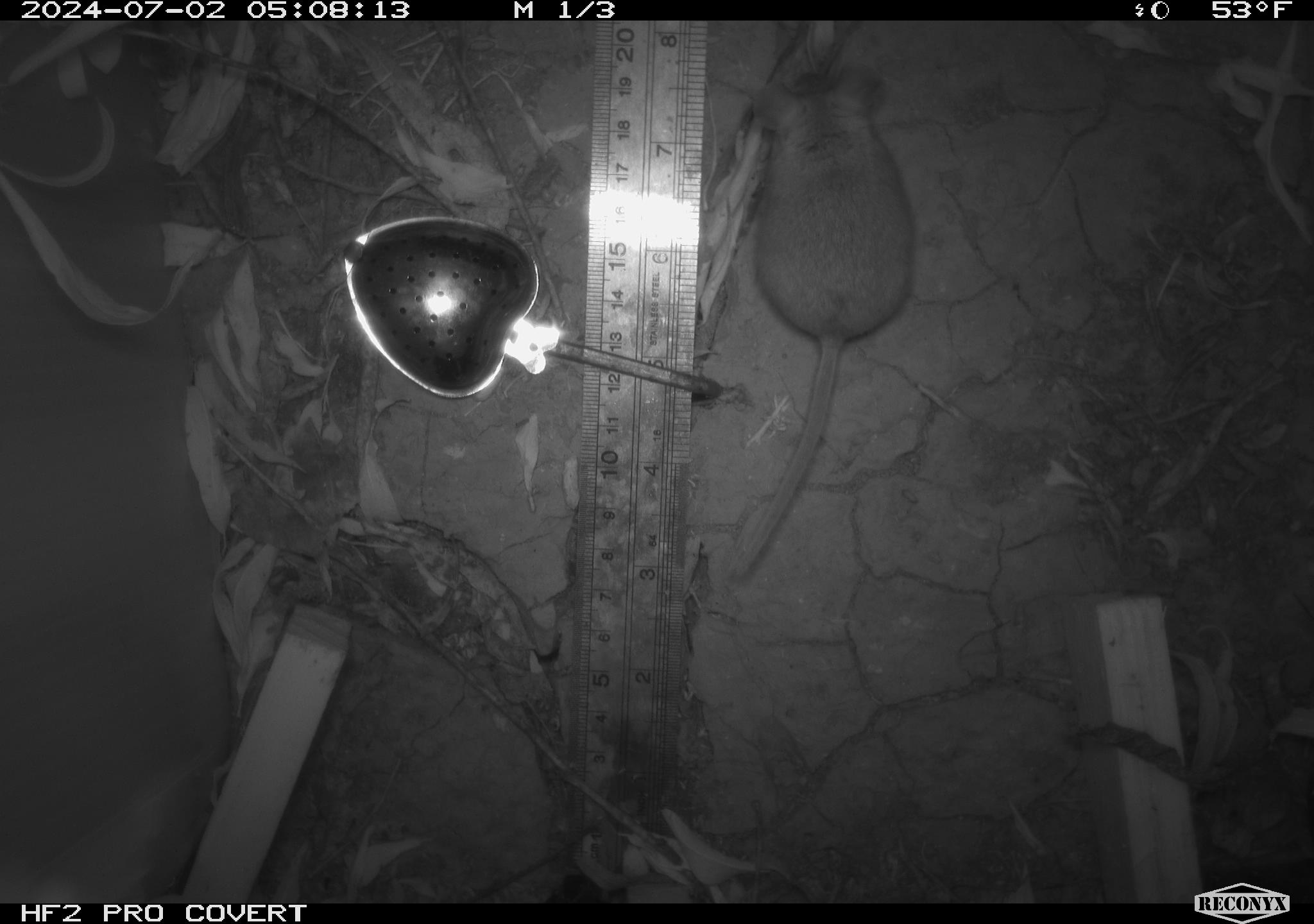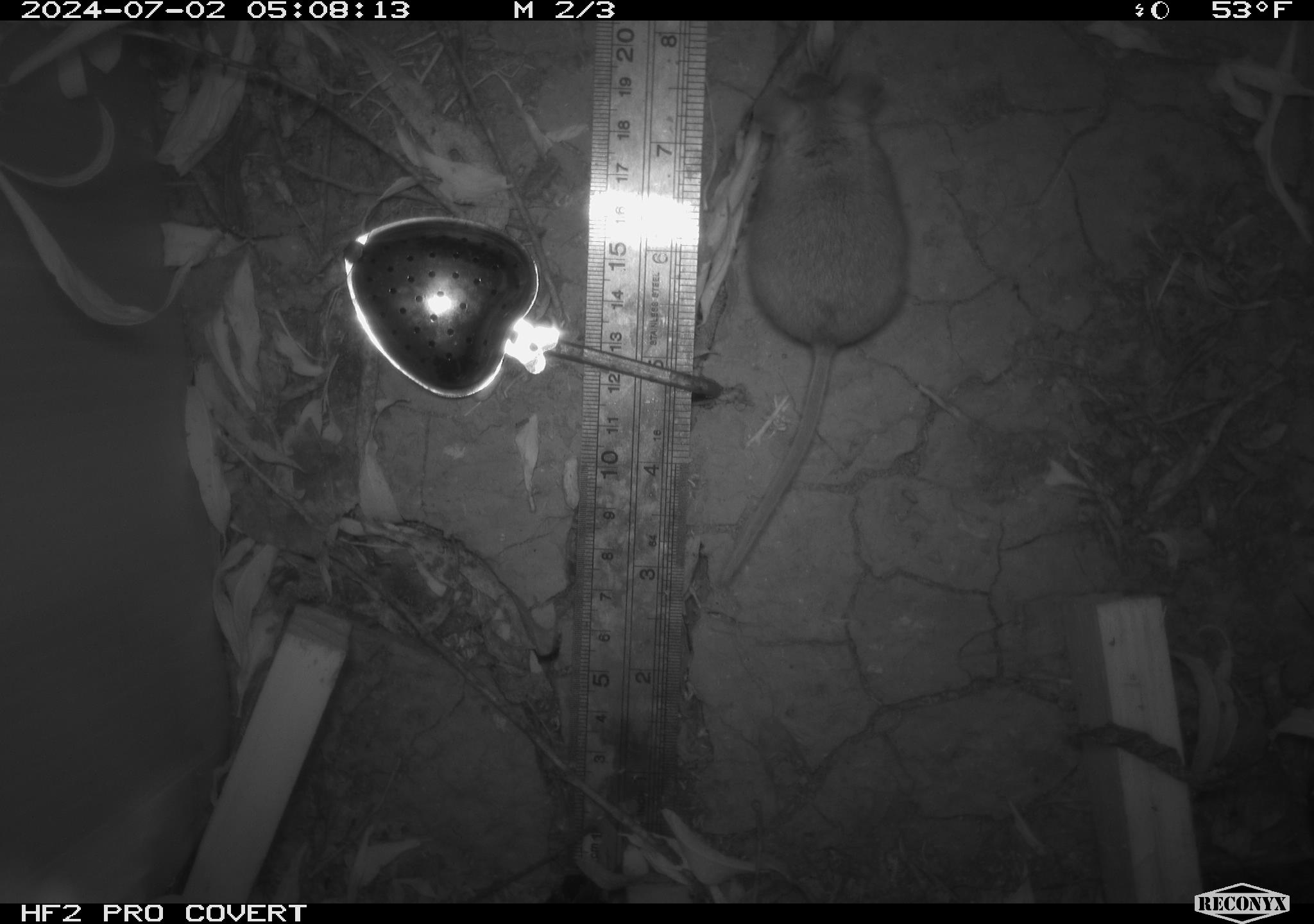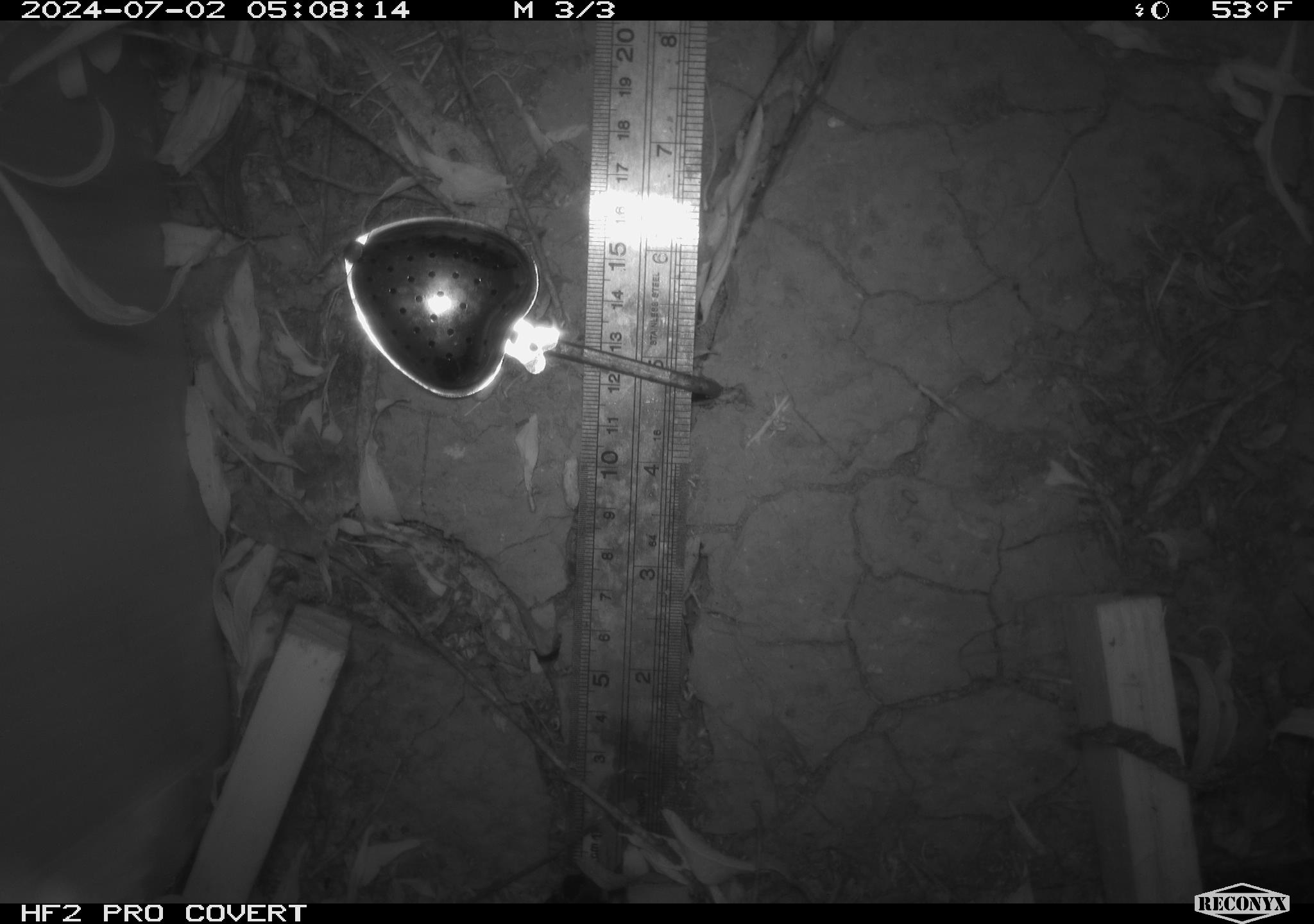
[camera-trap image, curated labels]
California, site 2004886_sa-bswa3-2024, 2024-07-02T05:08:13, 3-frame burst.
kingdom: Animalia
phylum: Chordata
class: Mammalia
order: Rodentia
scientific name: Rodentia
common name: mouse species